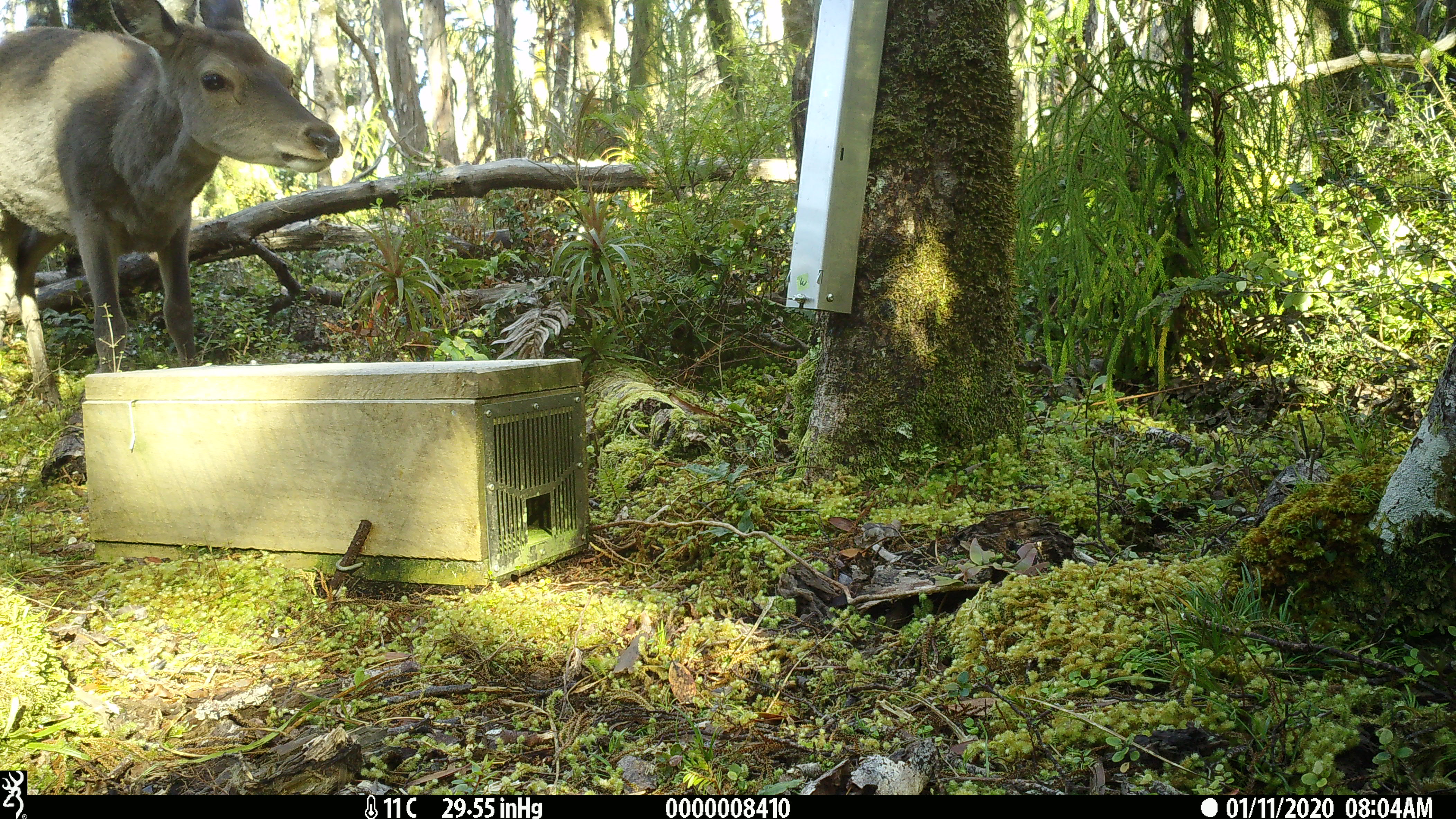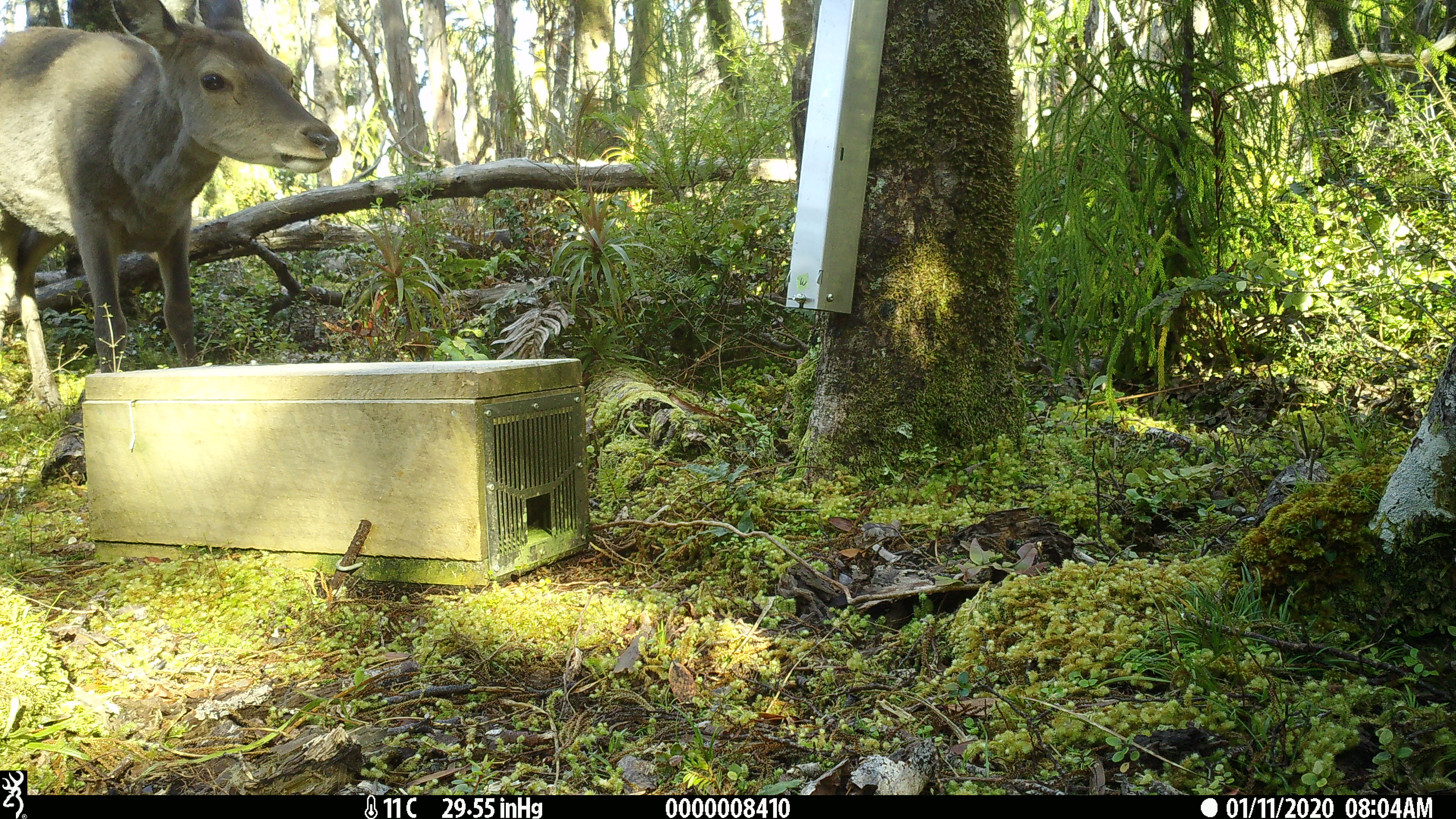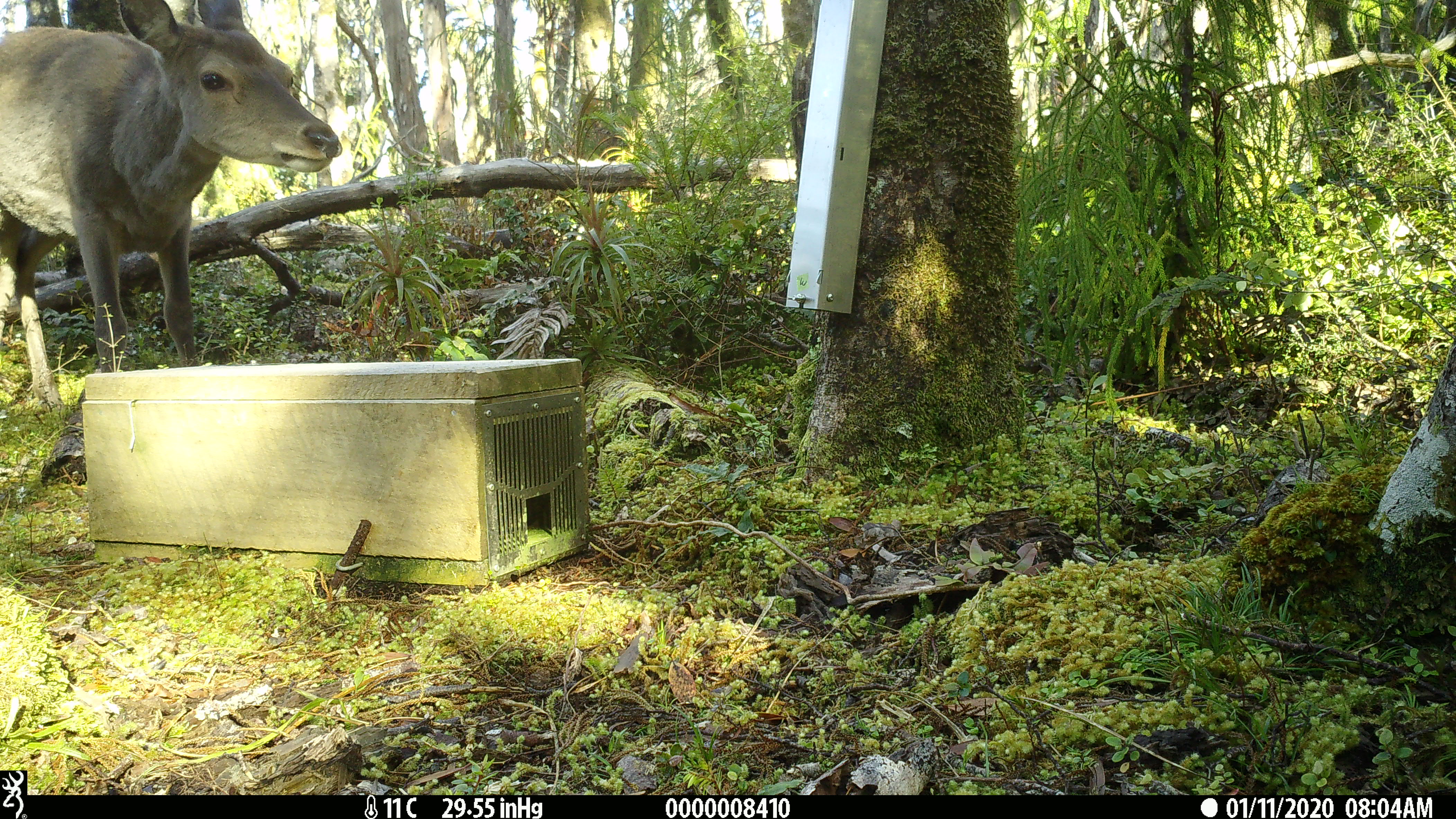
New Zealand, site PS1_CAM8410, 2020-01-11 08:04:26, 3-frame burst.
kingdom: Animalia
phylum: Chordata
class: Mammalia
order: Artiodactyla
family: Cervidae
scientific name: Cervidae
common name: deer